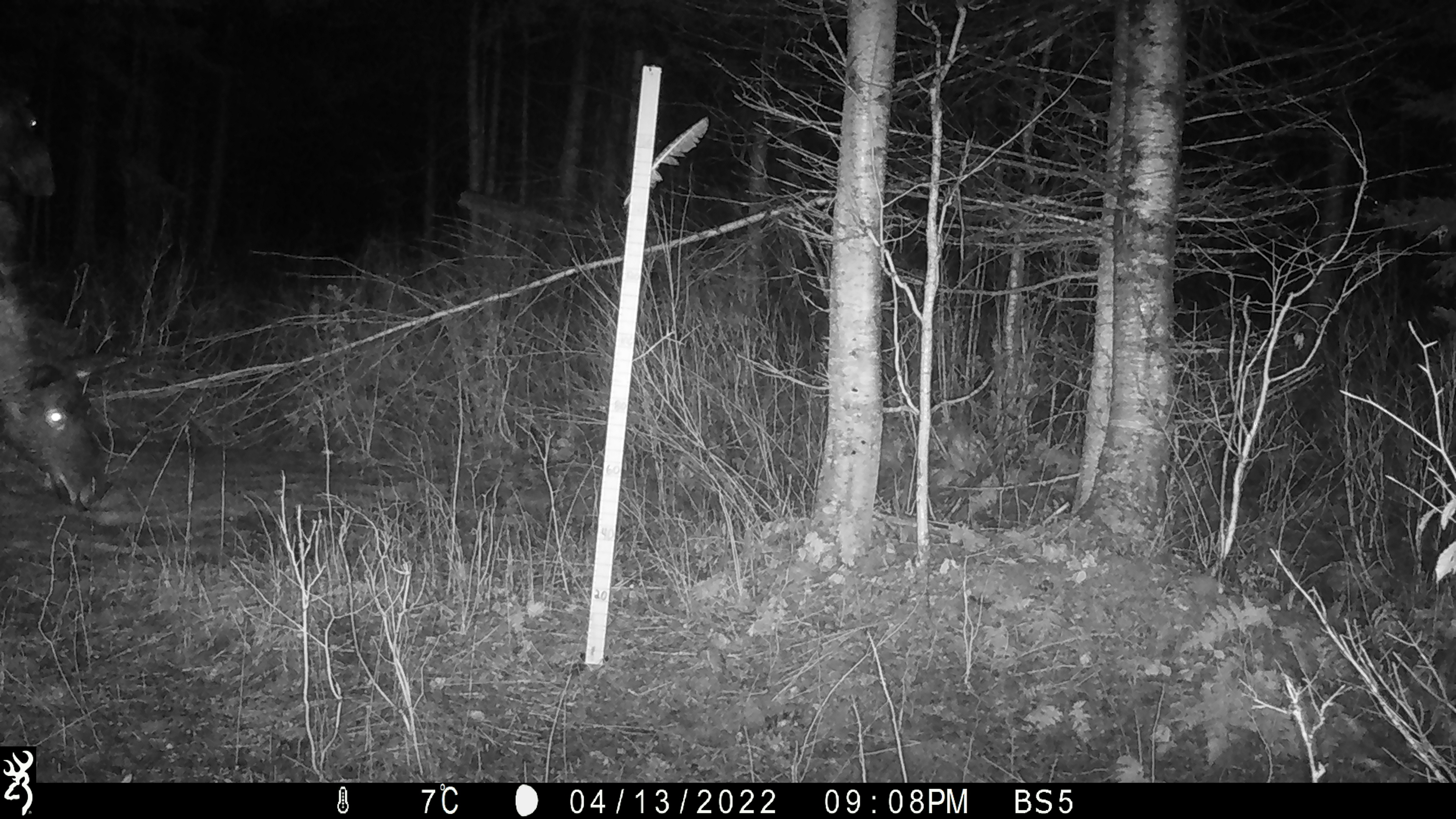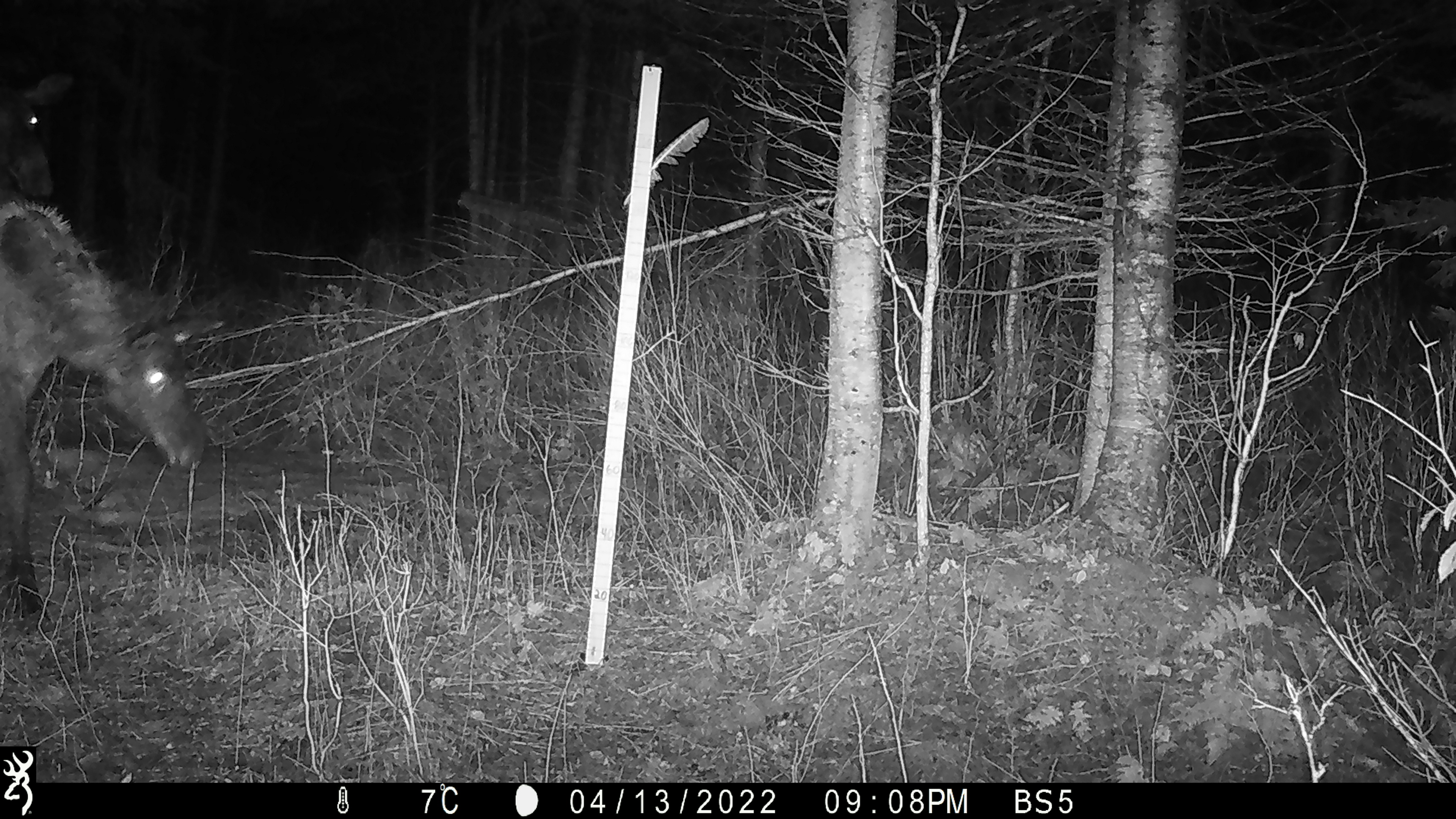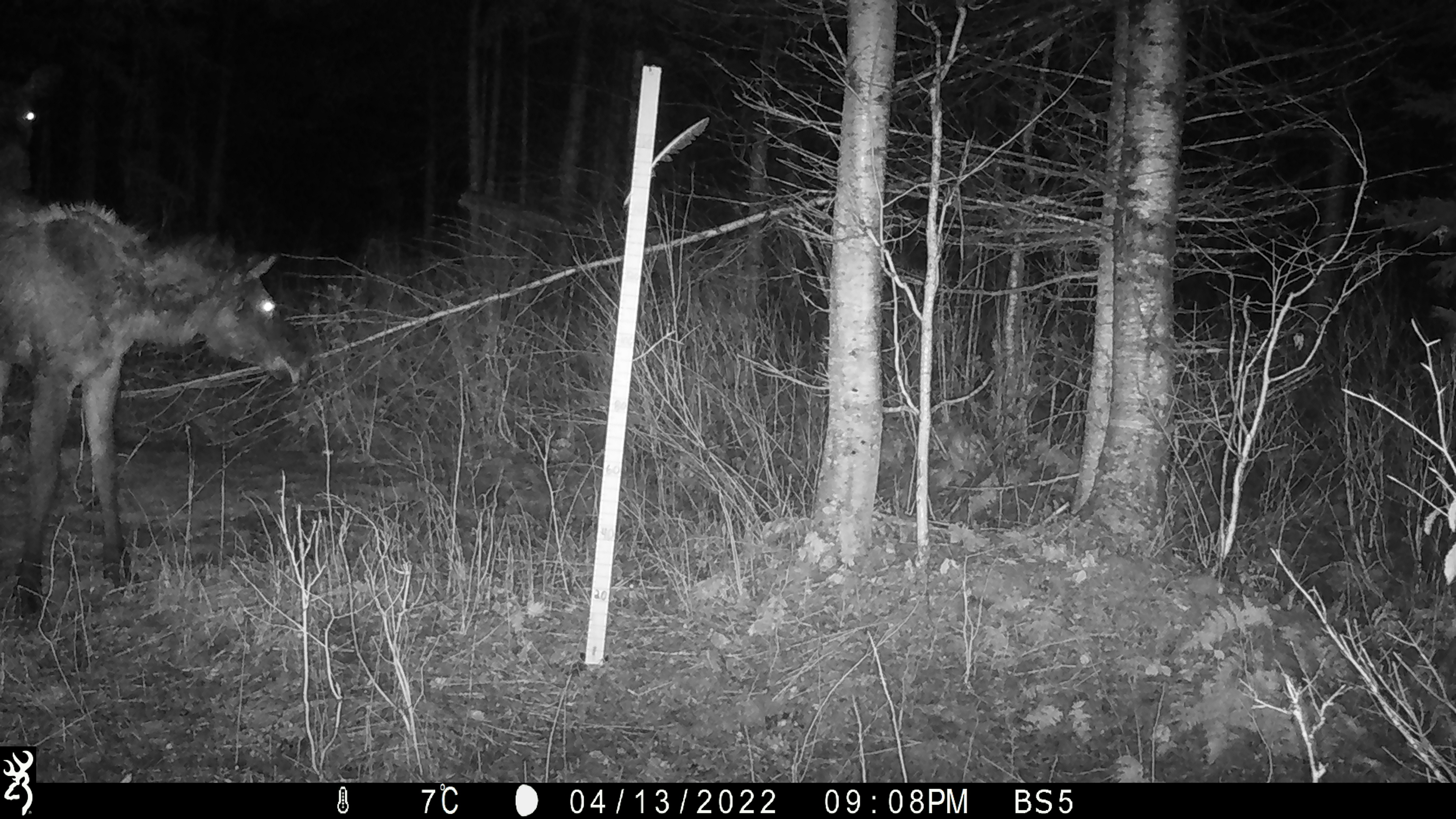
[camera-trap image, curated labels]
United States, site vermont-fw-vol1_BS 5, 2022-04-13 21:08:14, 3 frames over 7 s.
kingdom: Animalia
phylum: Chordata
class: Mammalia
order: Artiodactyla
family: Cervidae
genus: Alces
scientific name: Alces alces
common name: moose